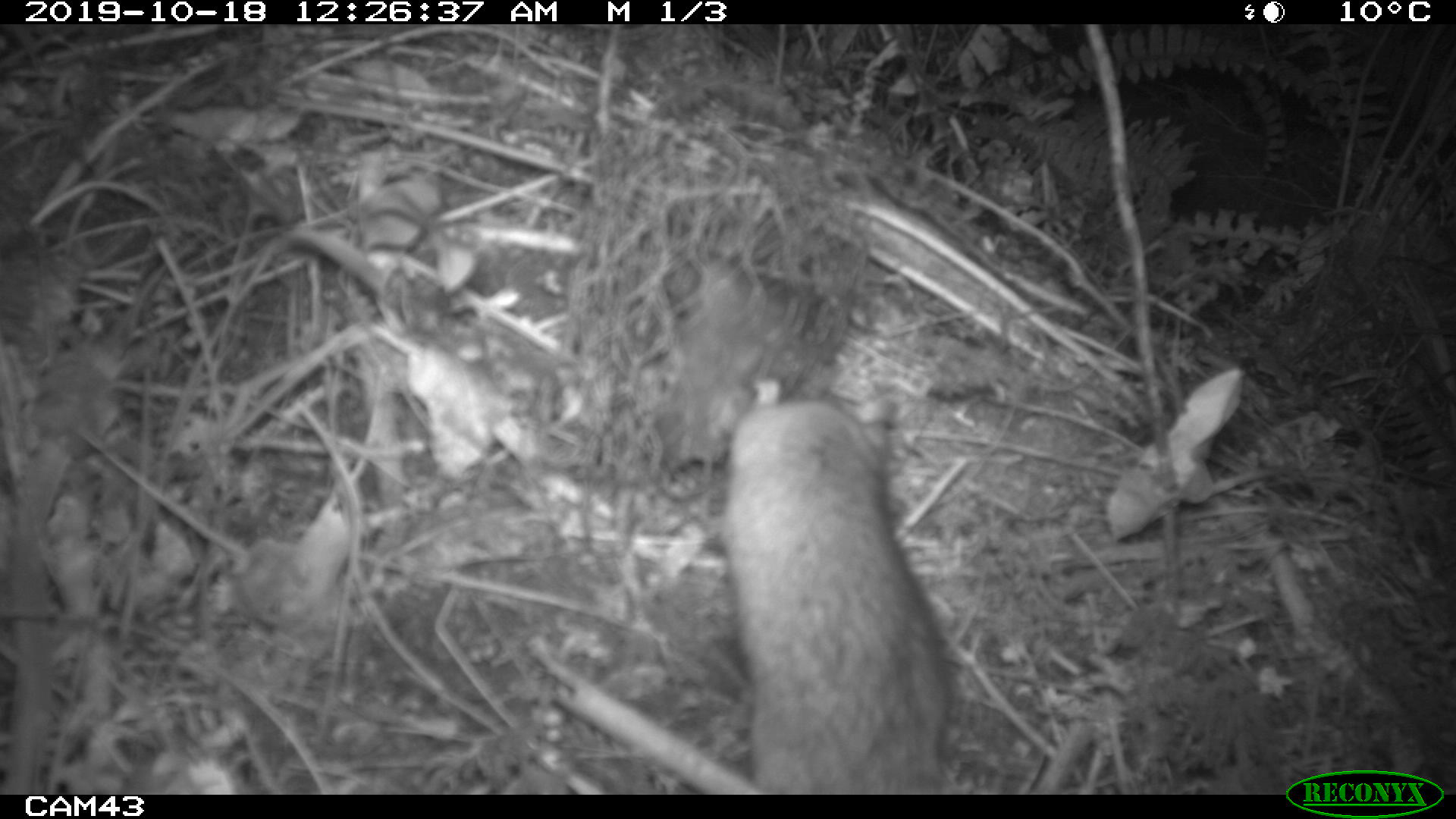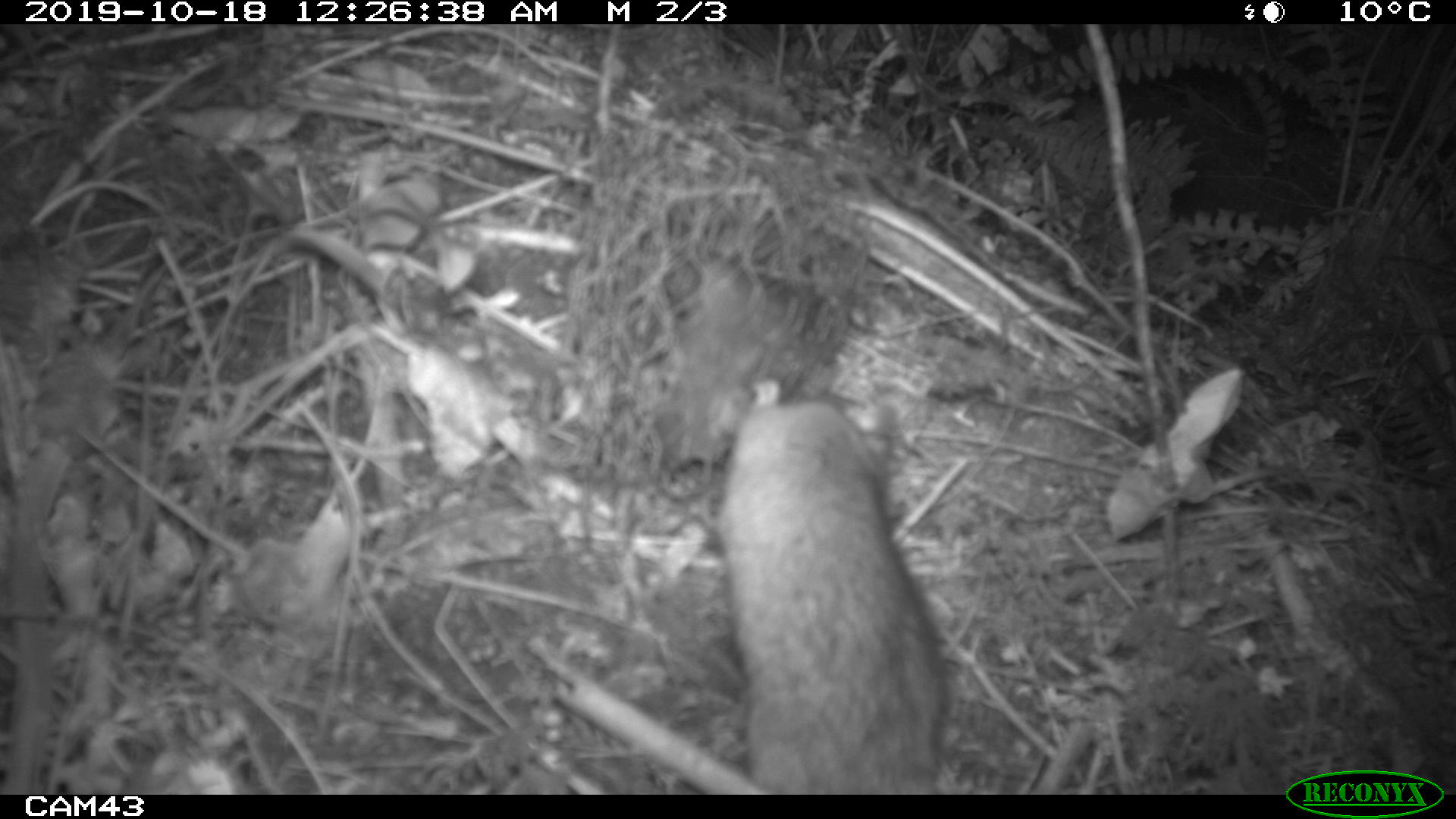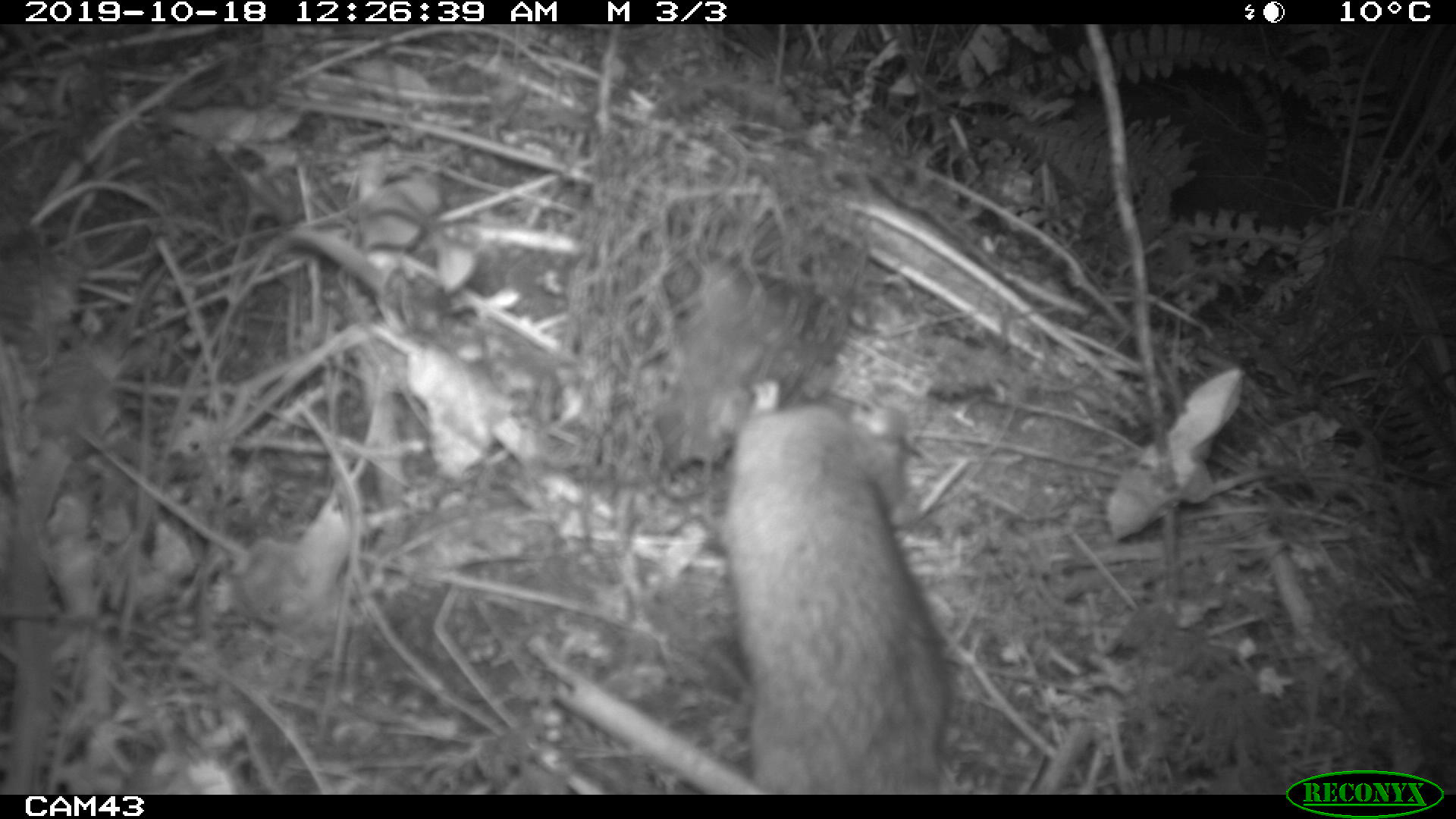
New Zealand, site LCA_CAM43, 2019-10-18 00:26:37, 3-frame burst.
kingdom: Animalia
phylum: Chordata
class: Mammalia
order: Rodentia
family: Muridae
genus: Rattus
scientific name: Rattus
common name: rat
Rat (Rattus).